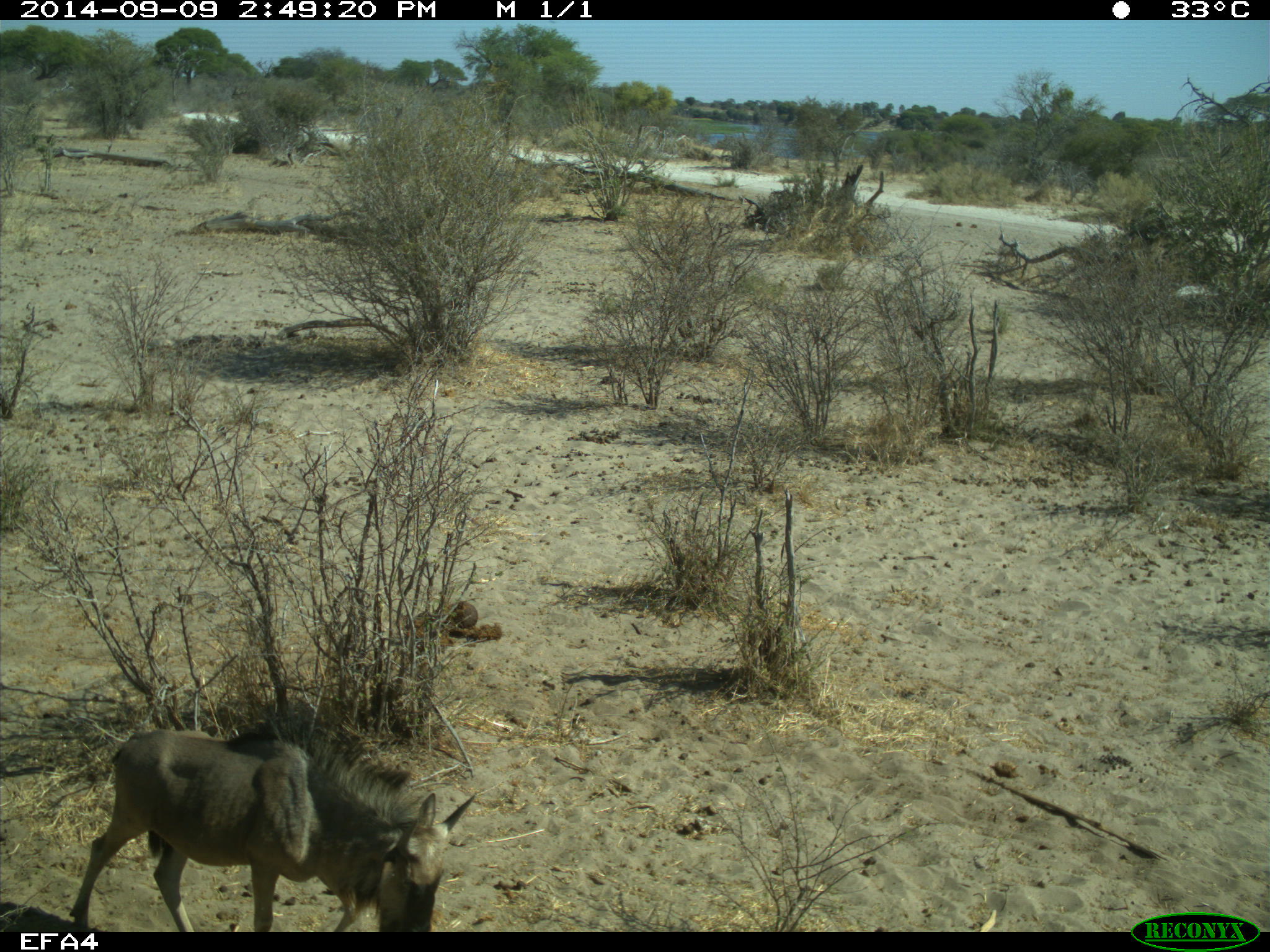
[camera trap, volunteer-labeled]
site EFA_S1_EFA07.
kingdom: Animalia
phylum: Chordata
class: Mammalia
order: Artiodactyla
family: Bovidae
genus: Connochaetes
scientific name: Connochaetes taurinus taurinus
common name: blue wildebeest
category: wildebeestblue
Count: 1.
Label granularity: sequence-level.